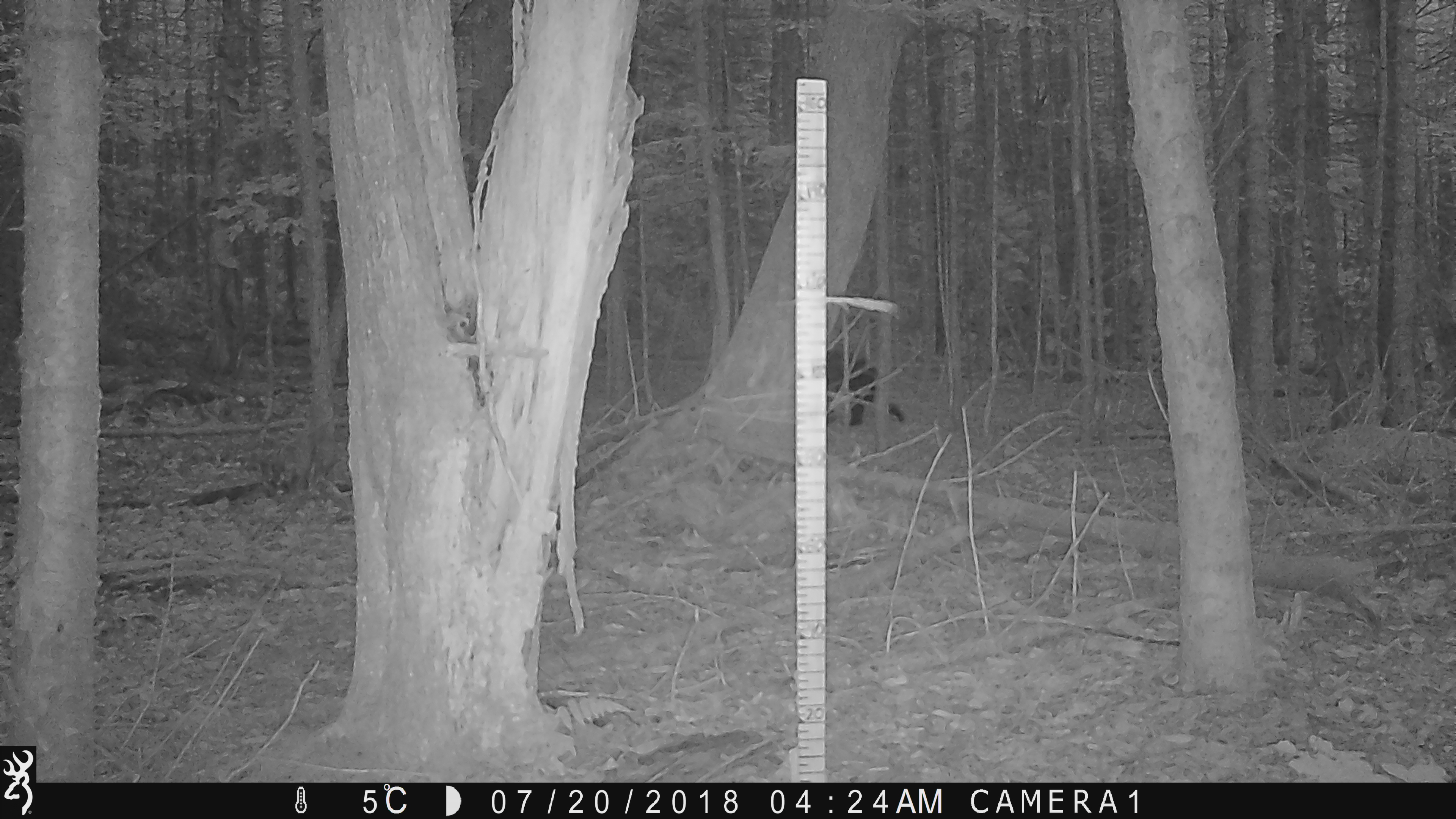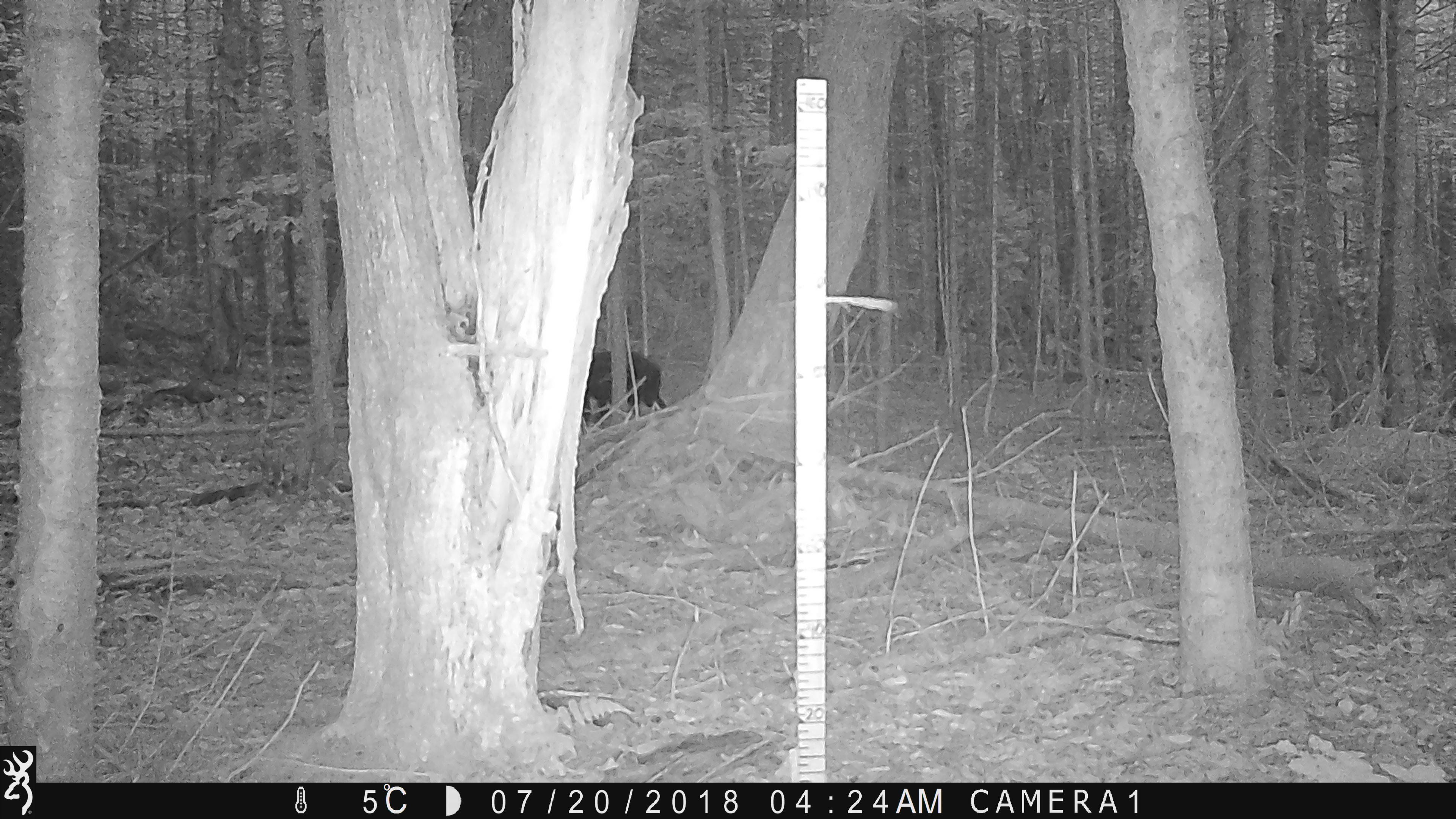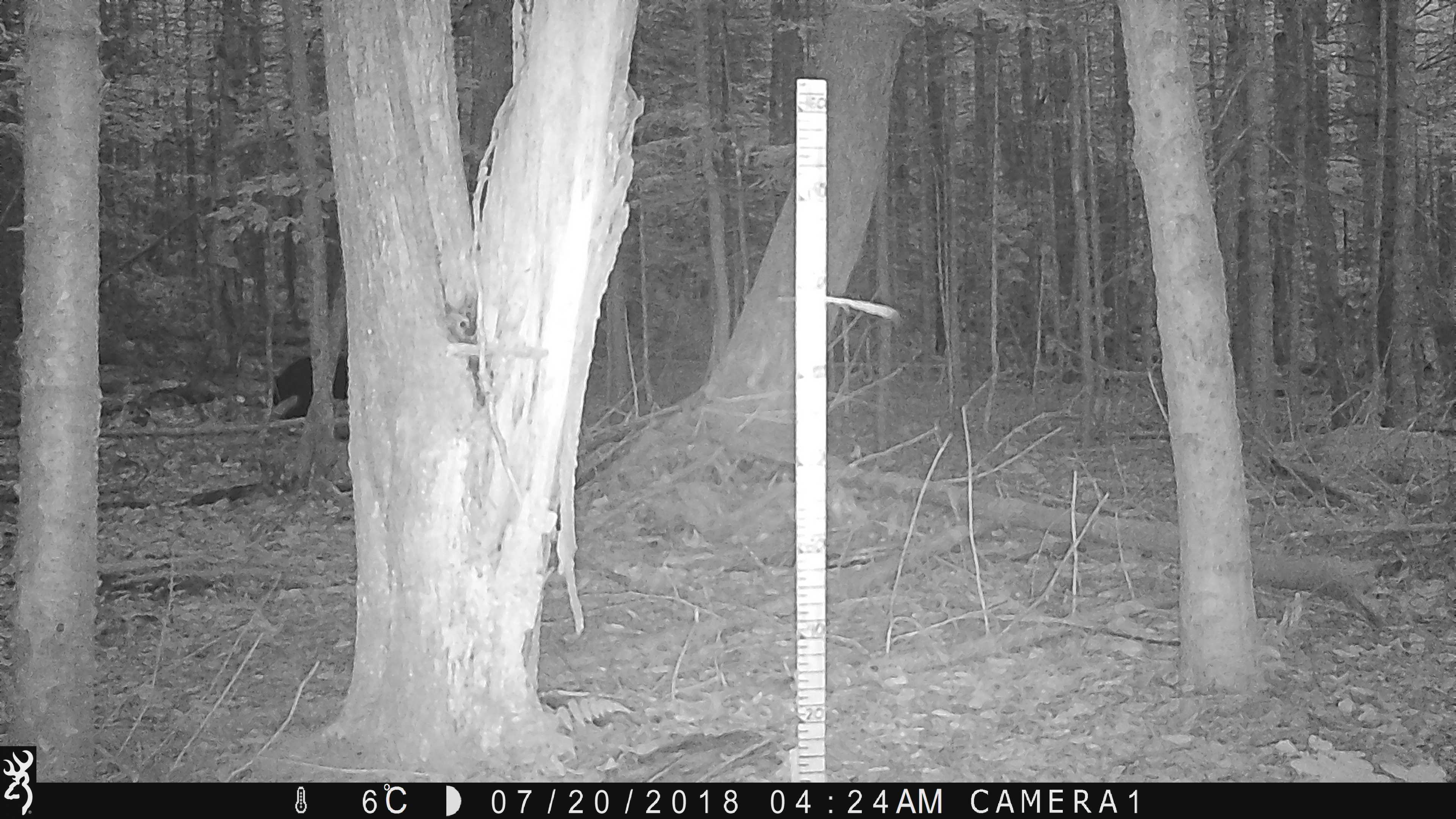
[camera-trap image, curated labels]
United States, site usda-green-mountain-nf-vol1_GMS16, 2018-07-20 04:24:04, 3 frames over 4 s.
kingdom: Animalia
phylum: Chordata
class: Mammalia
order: Carnivora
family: Ursidae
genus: Ursus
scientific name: Ursus americanus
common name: black bear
Black bear (Ursus americanus).